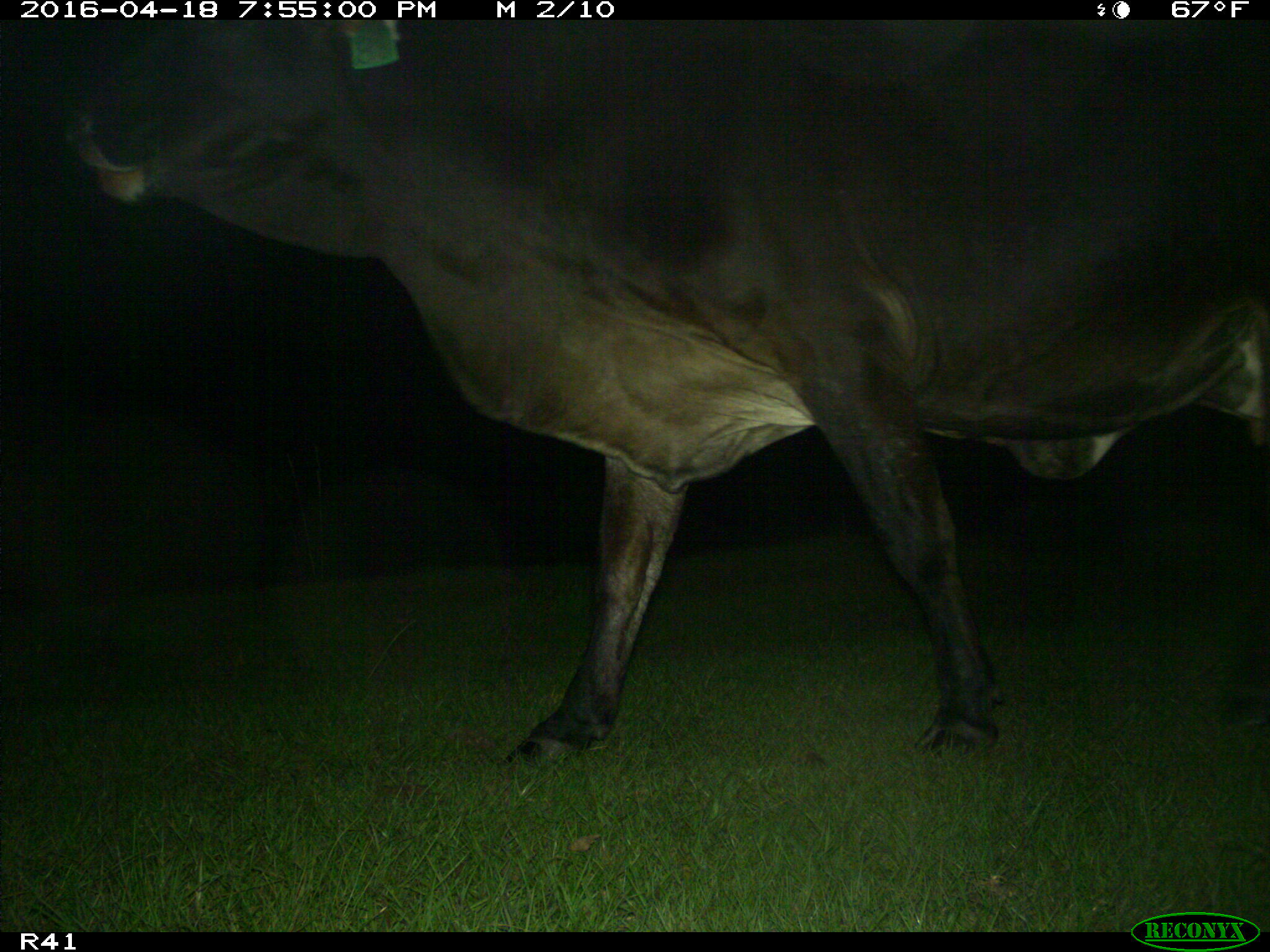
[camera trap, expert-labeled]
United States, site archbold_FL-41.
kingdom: Animalia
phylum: Chordata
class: Mammalia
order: Artiodactyla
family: Bovidae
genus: Bos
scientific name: Bos taurus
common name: domestic cow